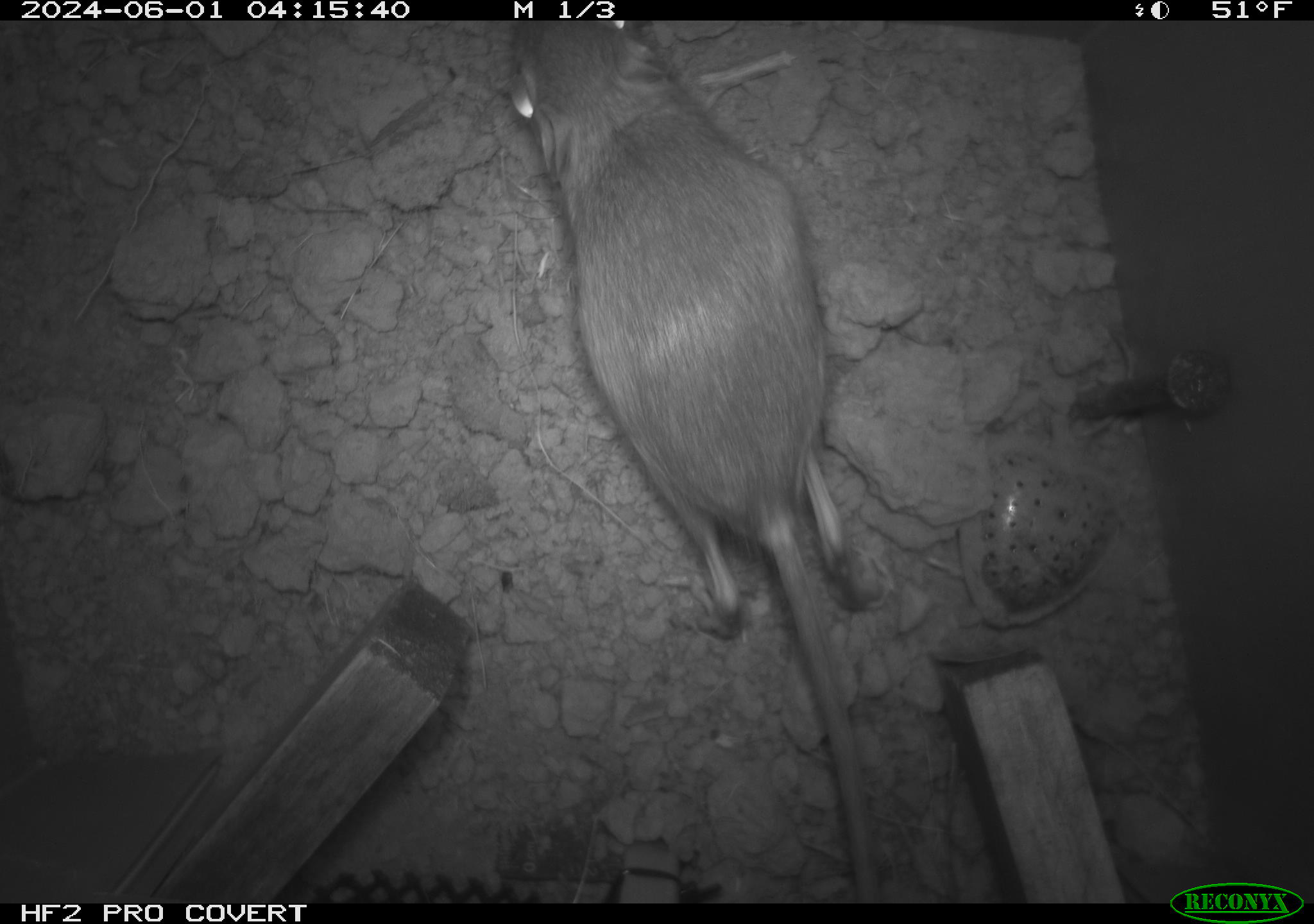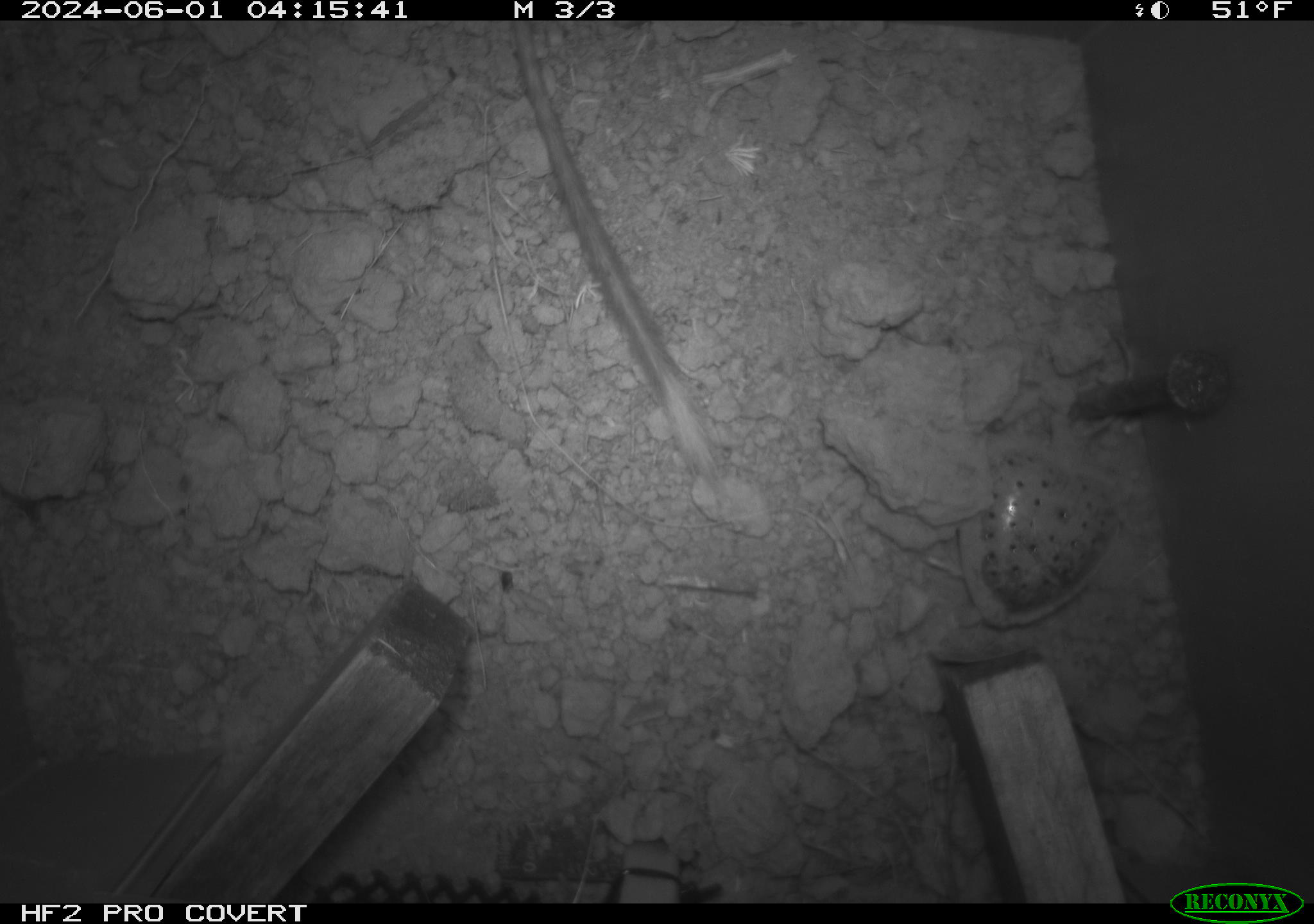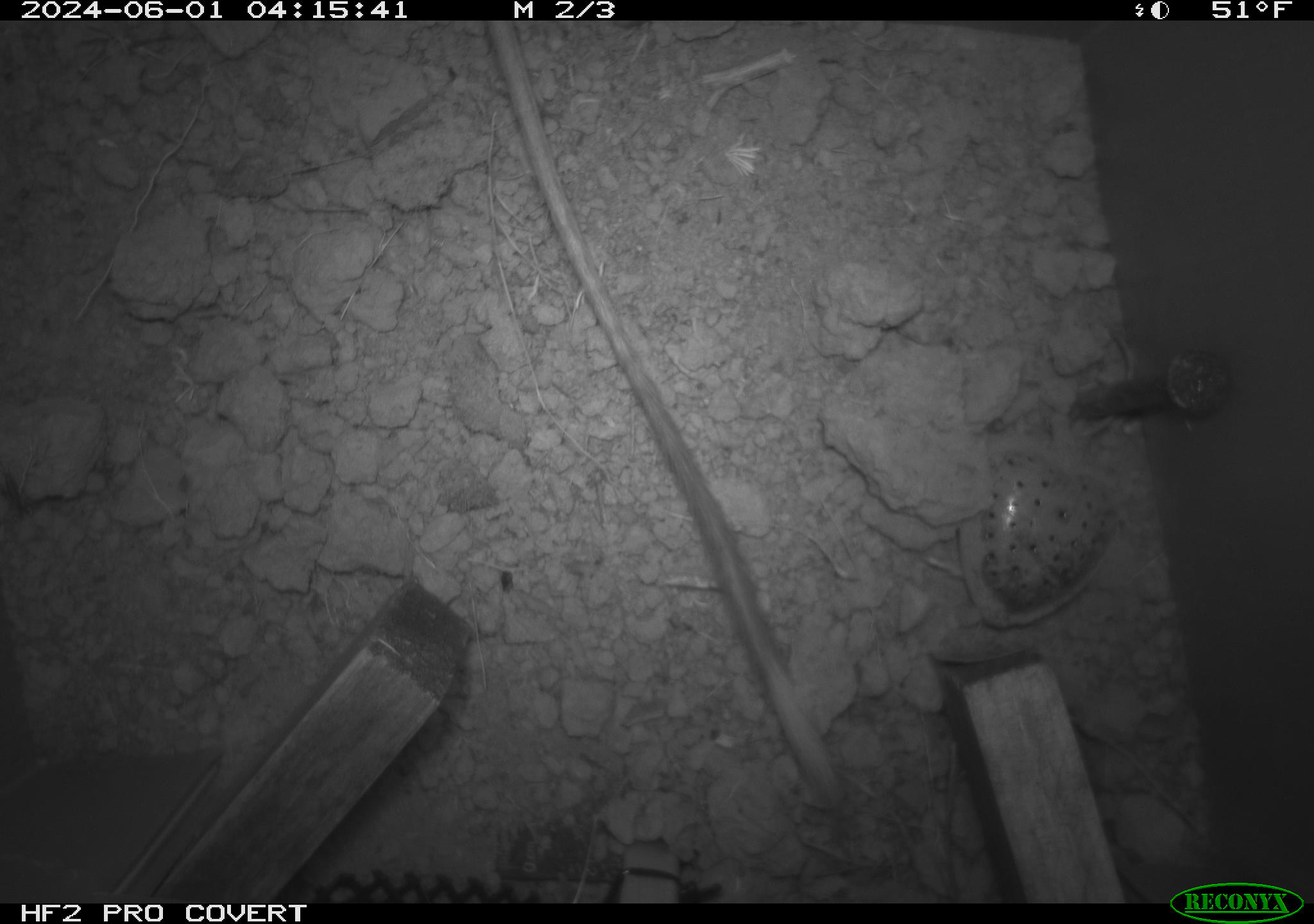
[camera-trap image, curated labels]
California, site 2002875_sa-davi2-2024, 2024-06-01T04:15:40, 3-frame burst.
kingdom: Animalia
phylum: Chordata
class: Mammalia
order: Rodentia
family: Heteromyidae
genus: Dipodomys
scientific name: Dipodomys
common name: kangaroo rats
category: dipodomys species